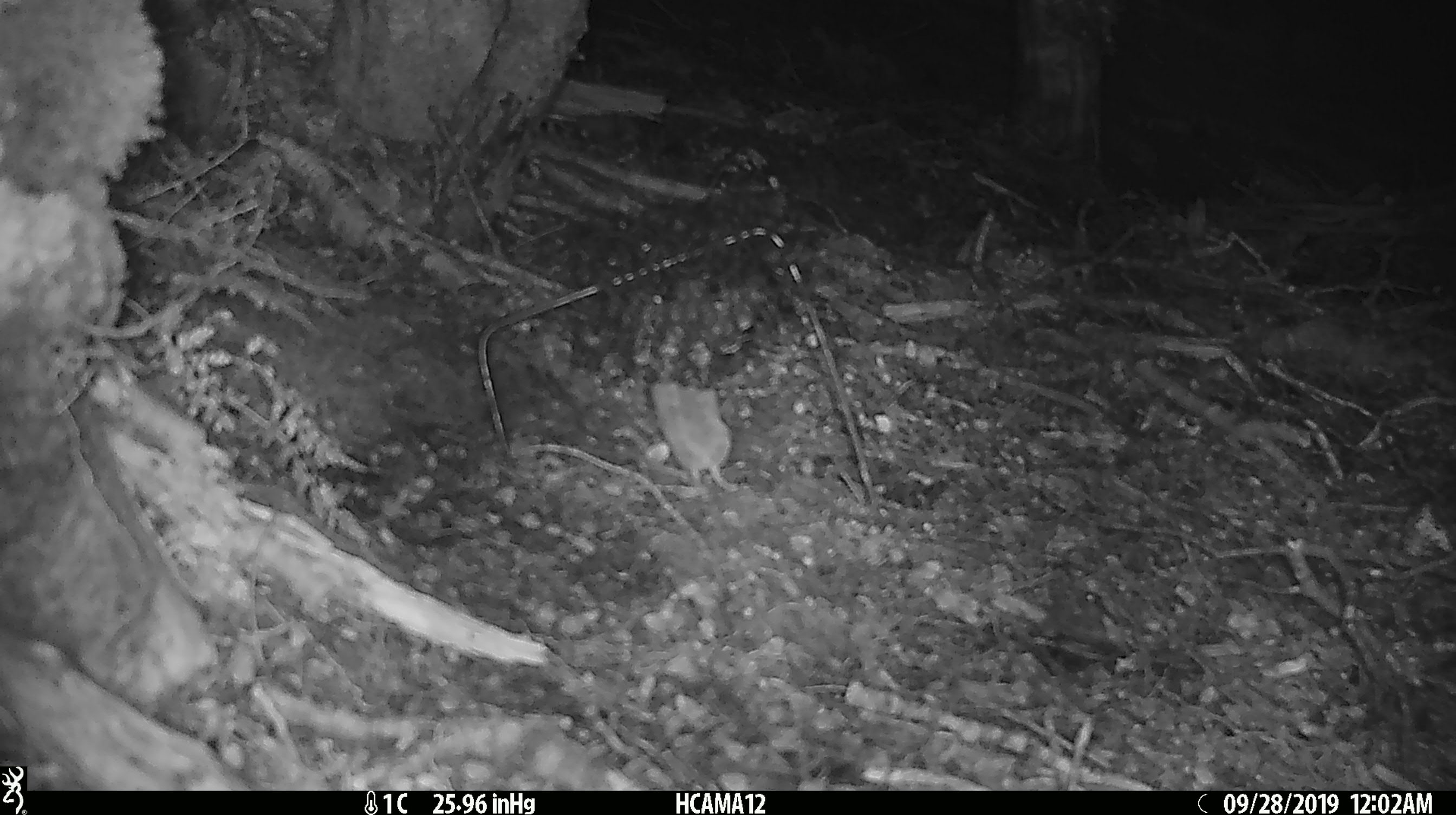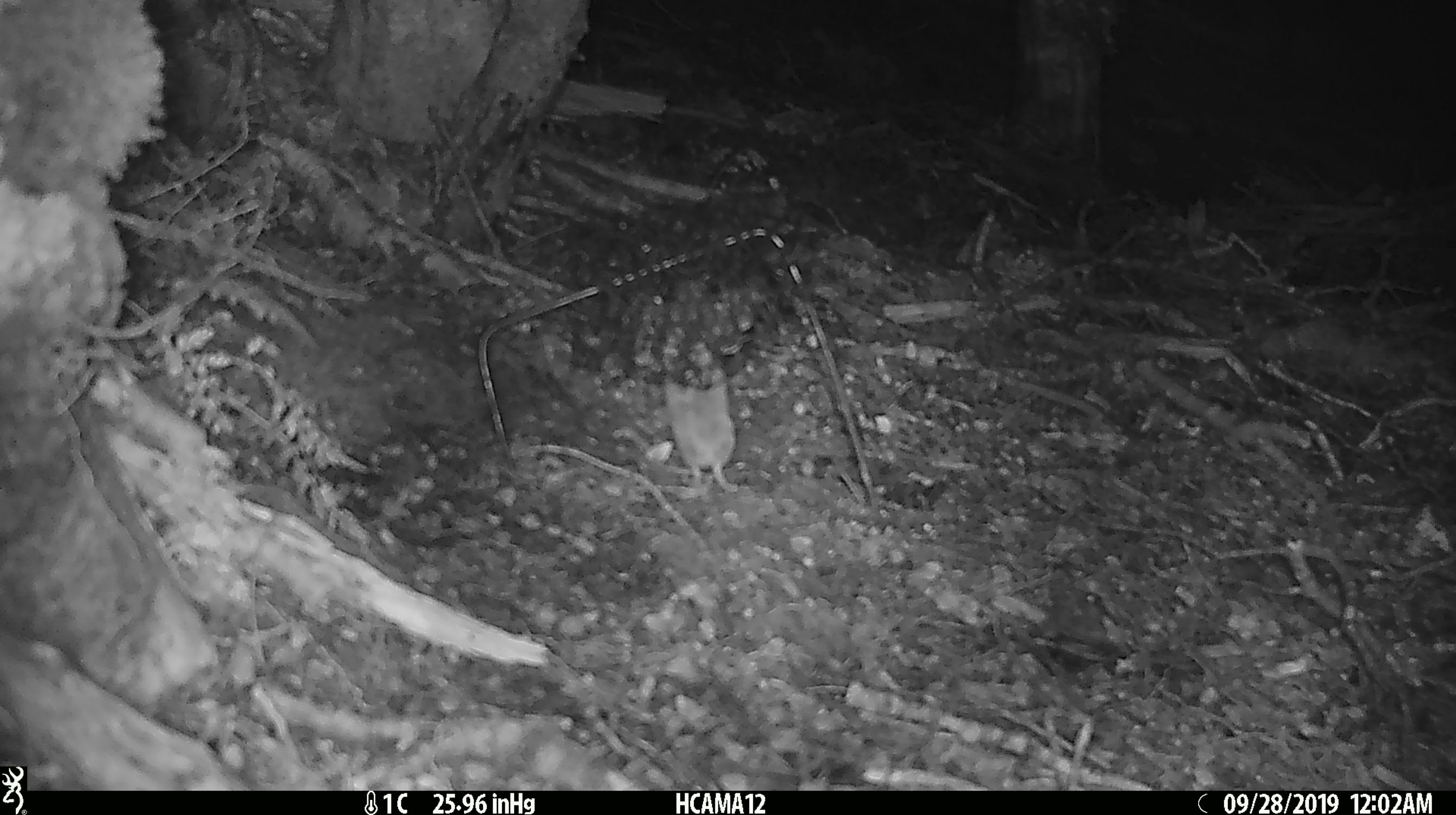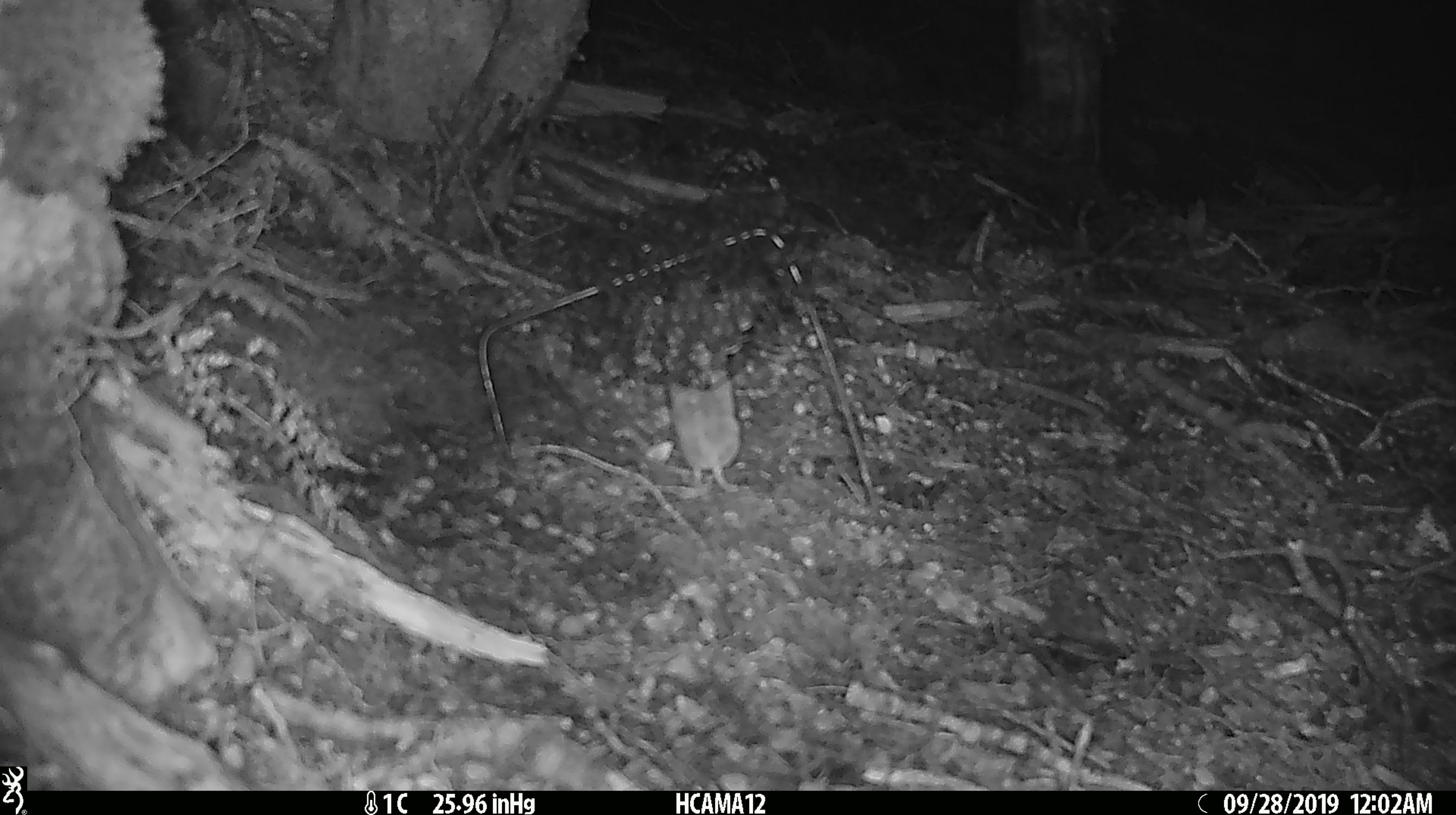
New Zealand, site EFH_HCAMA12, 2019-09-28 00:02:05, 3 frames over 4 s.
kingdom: Animalia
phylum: Chordata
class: Mammalia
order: Rodentia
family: Muridae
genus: Mus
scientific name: Mus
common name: mouse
Mouse (Mus).